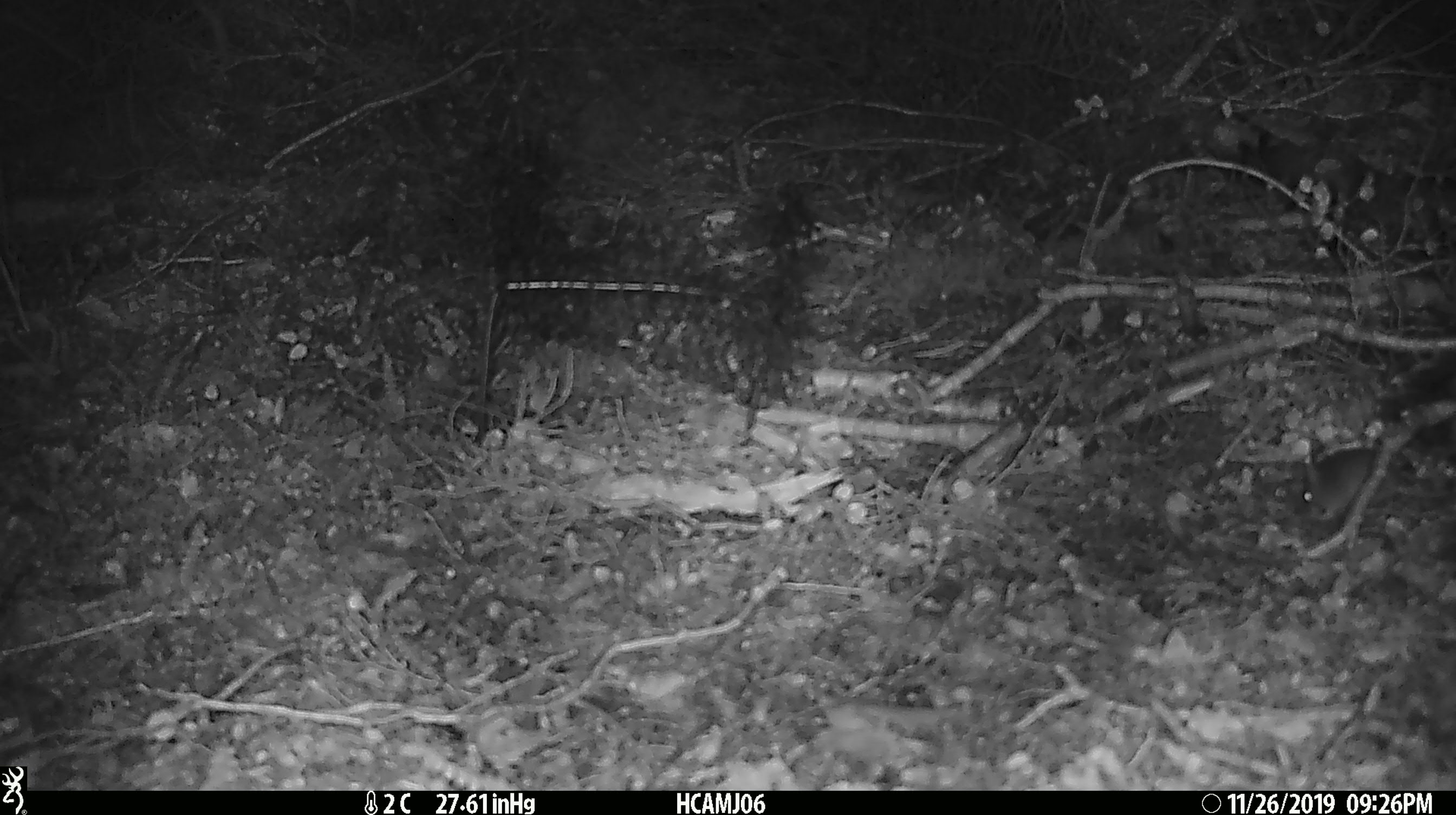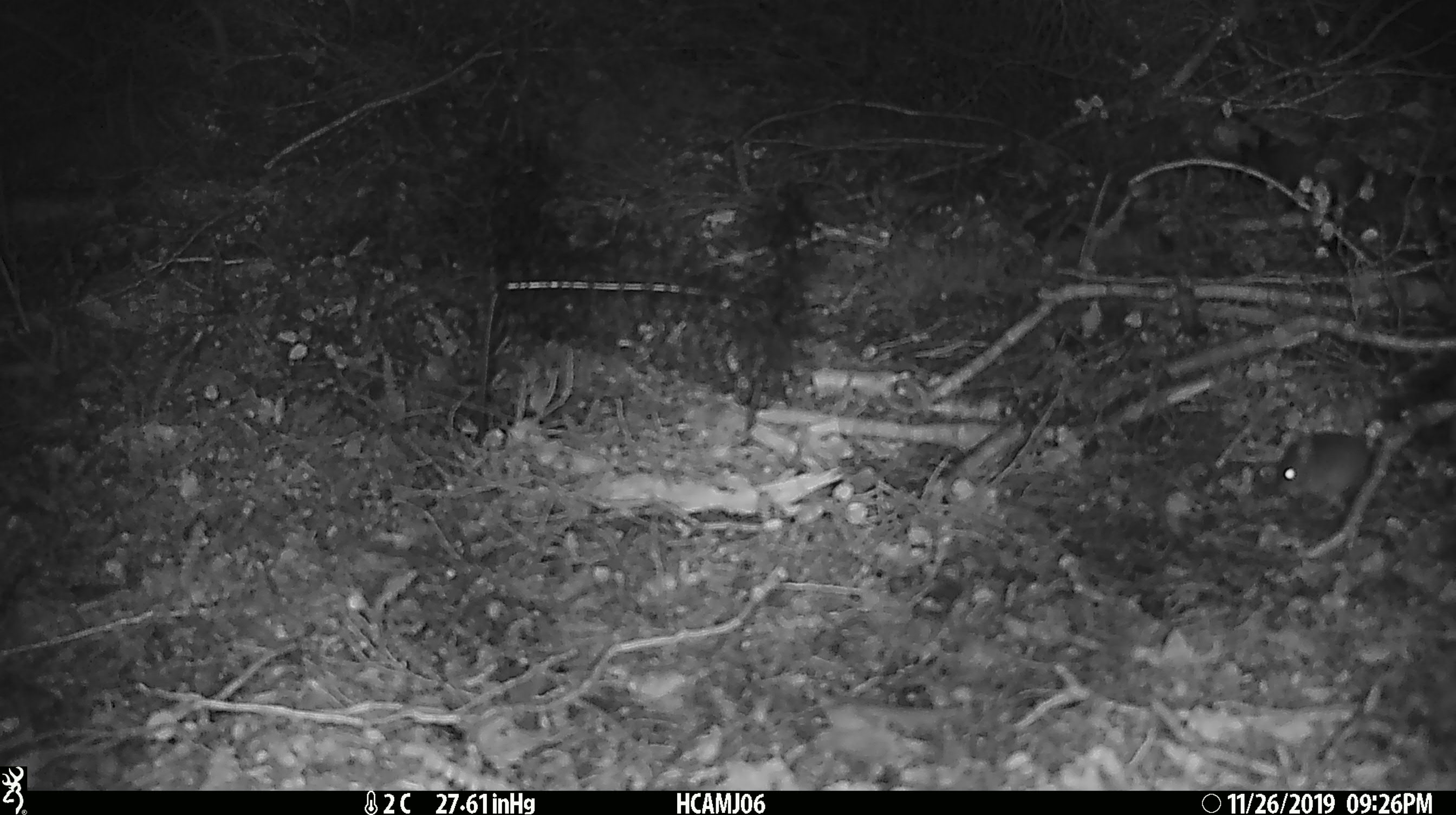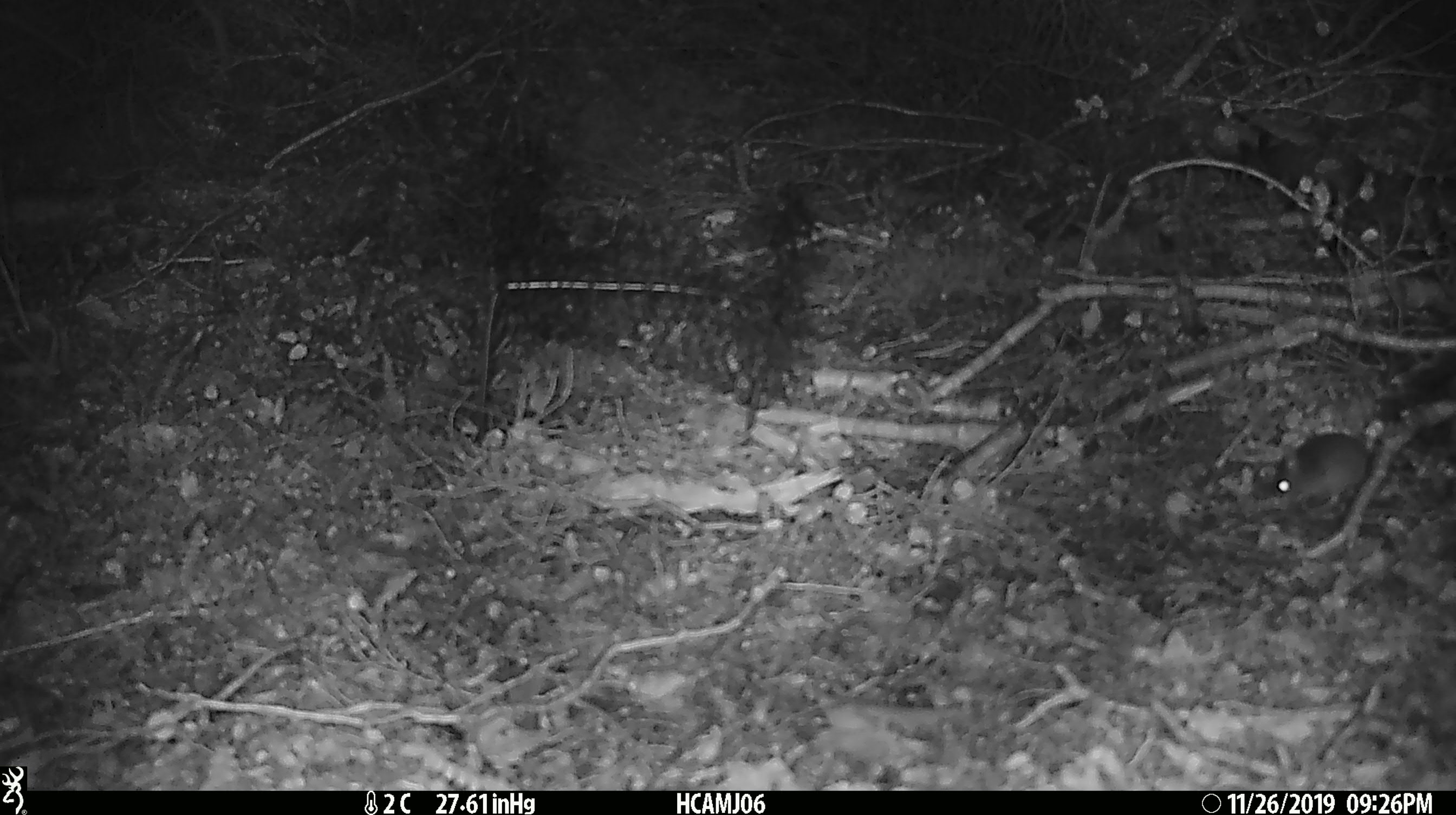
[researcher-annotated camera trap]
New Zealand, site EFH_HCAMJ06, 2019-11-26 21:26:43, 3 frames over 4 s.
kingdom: Animalia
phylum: Chordata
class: Mammalia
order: Rodentia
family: Muridae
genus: Mus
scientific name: Mus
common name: mouse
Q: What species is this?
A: Mouse (Mus).